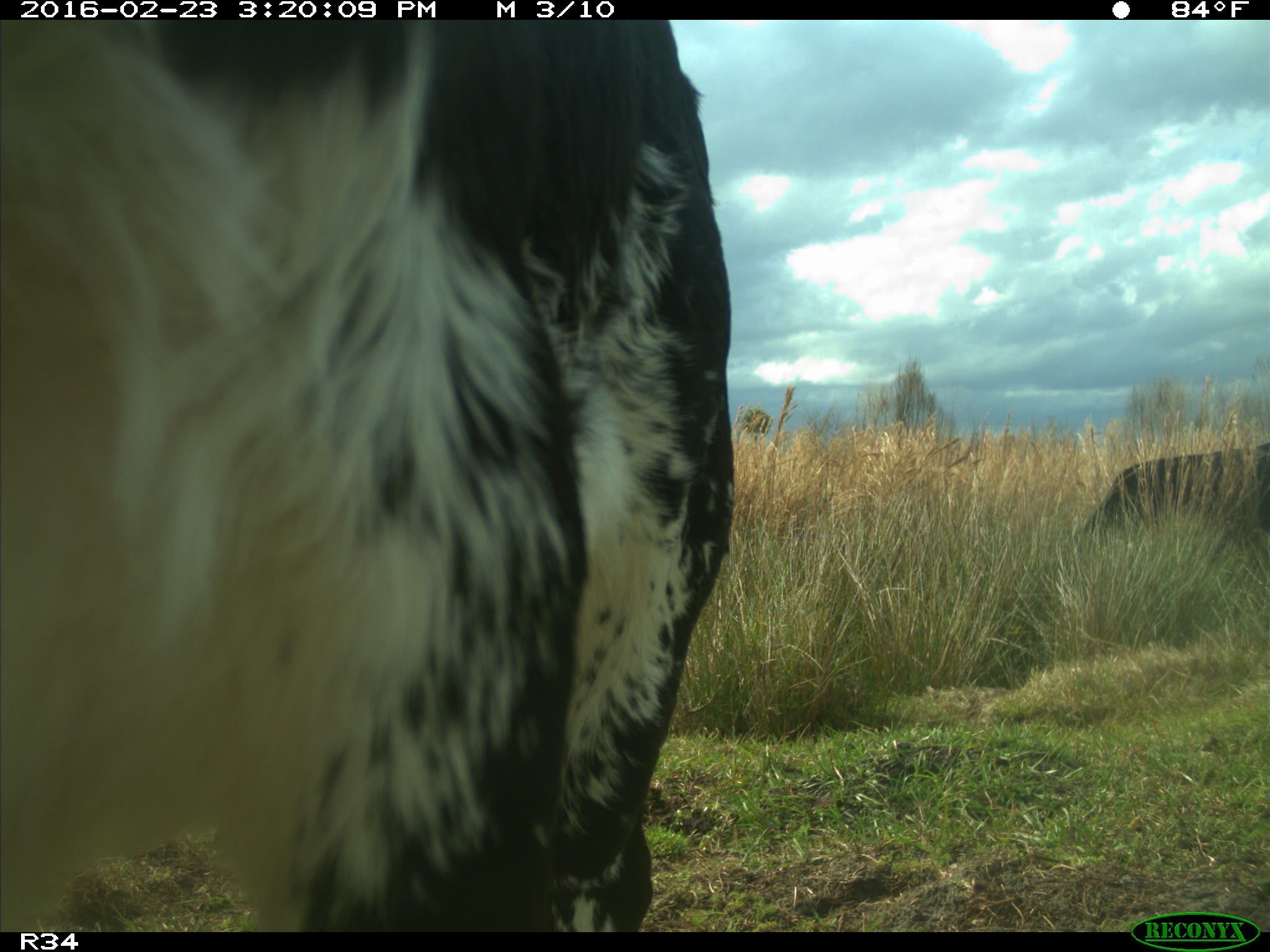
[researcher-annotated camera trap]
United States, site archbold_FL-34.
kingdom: Animalia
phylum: Chordata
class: Mammalia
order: Artiodactyla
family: Bovidae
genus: Bos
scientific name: Bos taurus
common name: domestic cow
Bos taurus (domestic cow).